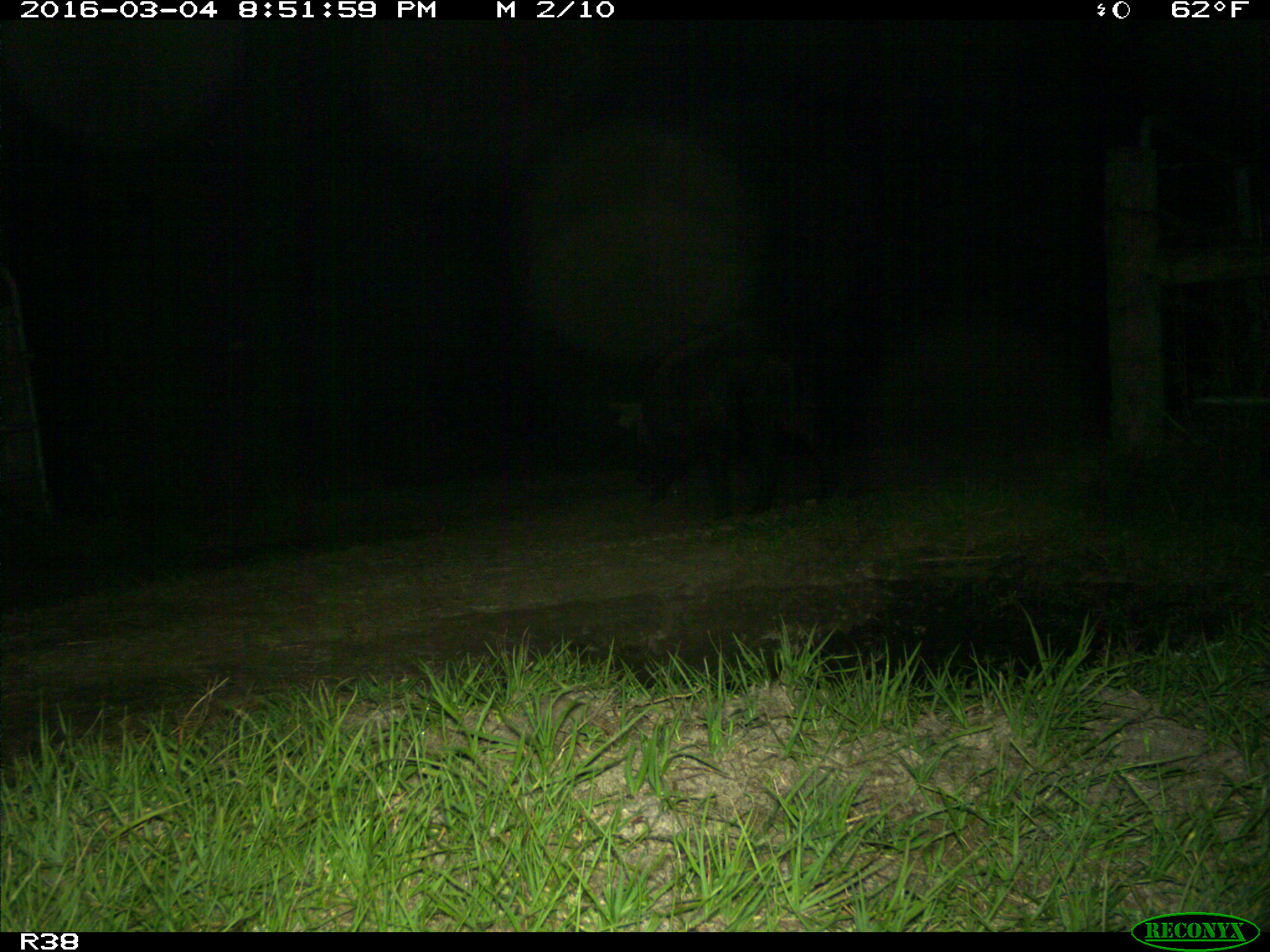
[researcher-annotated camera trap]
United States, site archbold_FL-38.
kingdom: Animalia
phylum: Chordata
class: Mammalia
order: Artiodactyla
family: Suidae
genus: Sus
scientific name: Sus scrofa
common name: wild boar